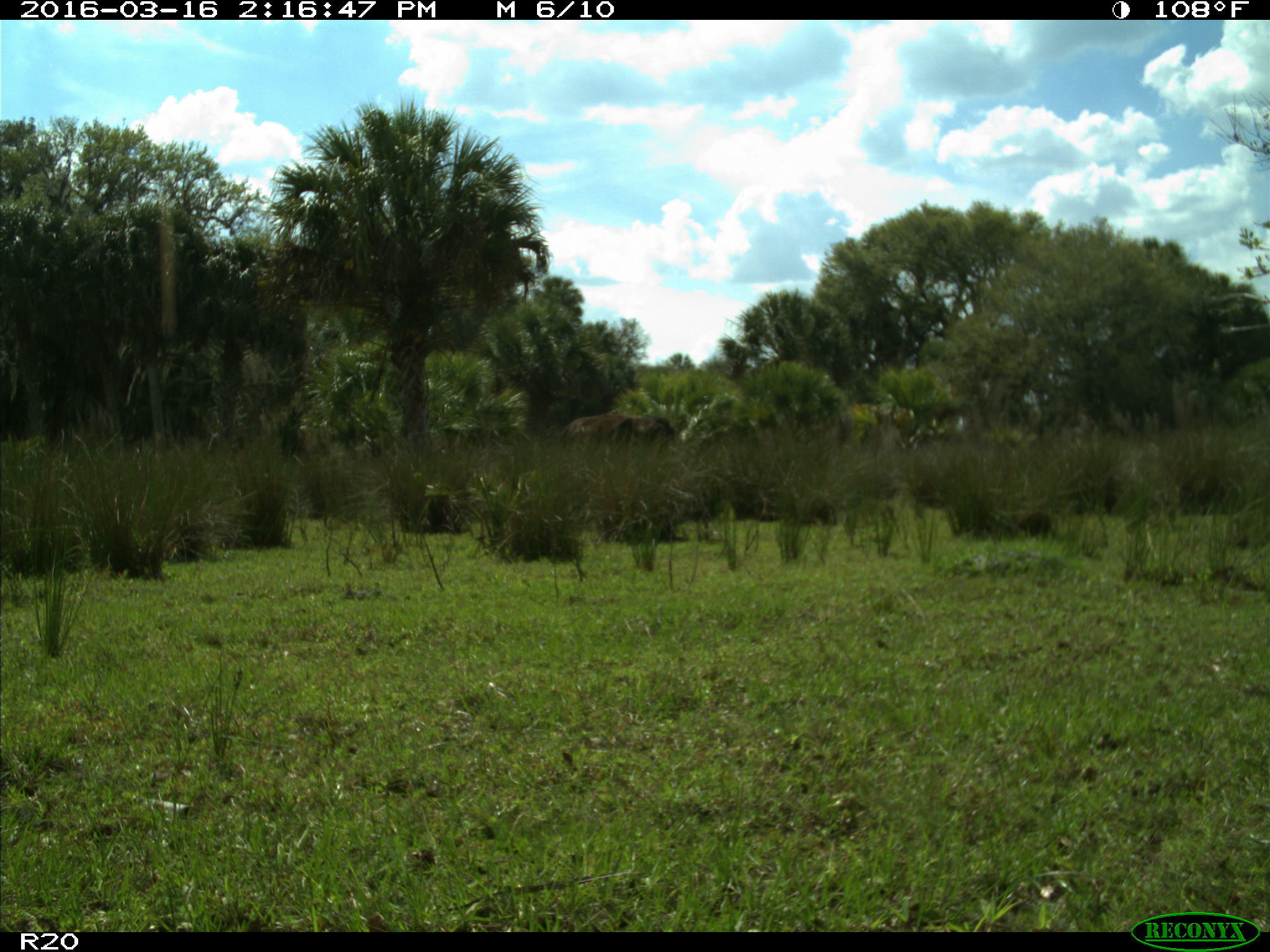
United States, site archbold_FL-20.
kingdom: Animalia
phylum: Chordata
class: Mammalia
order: Artiodactyla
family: Bovidae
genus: Bos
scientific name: Bos taurus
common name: domestic cow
Bos taurus (domestic cow).